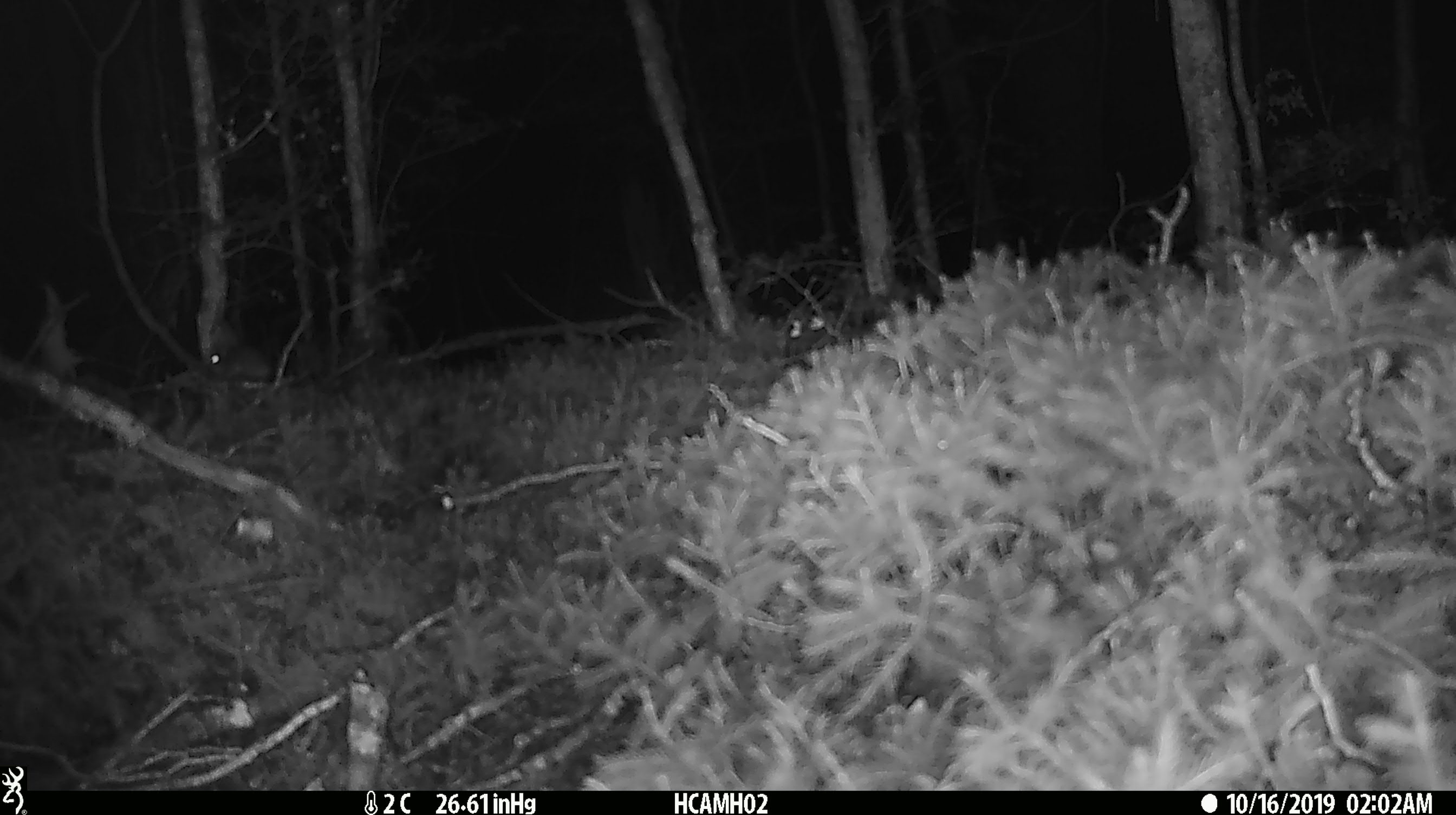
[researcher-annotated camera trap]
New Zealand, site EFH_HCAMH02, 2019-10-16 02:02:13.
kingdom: Animalia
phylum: Chordata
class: Mammalia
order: Rodentia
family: Muridae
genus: Mus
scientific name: Mus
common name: mouse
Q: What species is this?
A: Mouse (Mus).